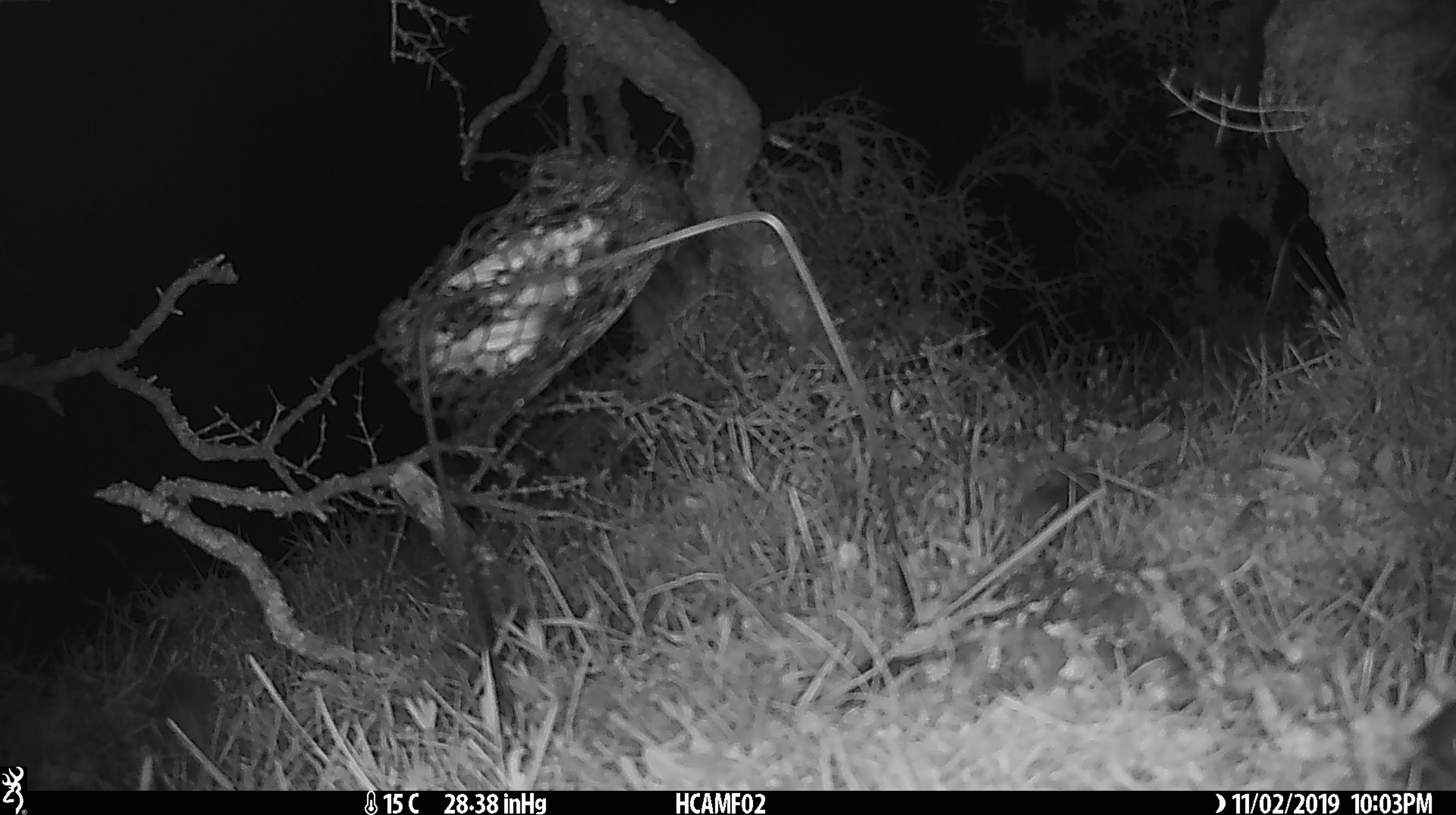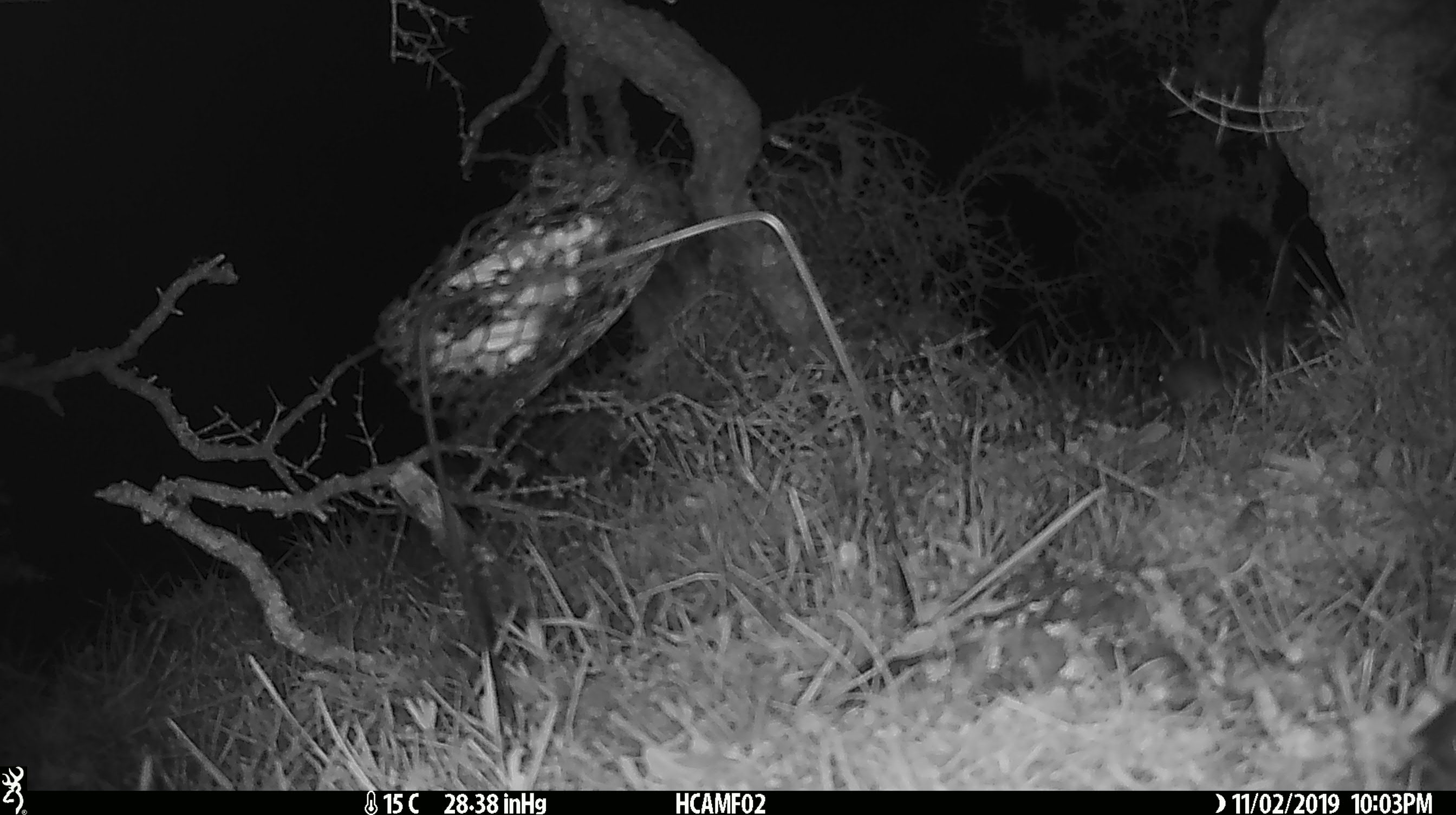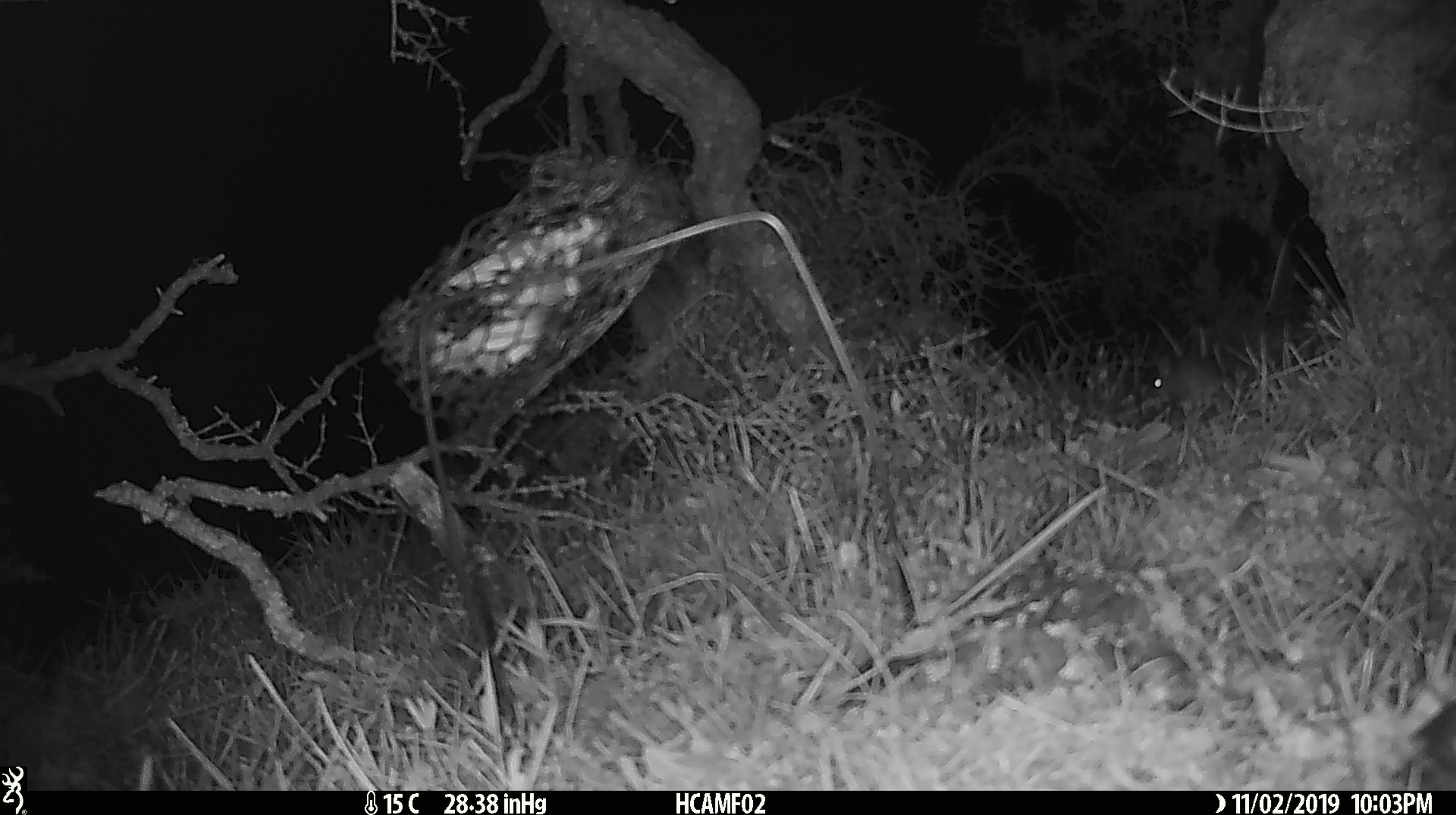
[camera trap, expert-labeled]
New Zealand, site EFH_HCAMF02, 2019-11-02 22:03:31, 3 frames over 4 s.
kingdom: Animalia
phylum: Chordata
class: Mammalia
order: Rodentia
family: Muridae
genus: Mus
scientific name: Mus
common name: mouse